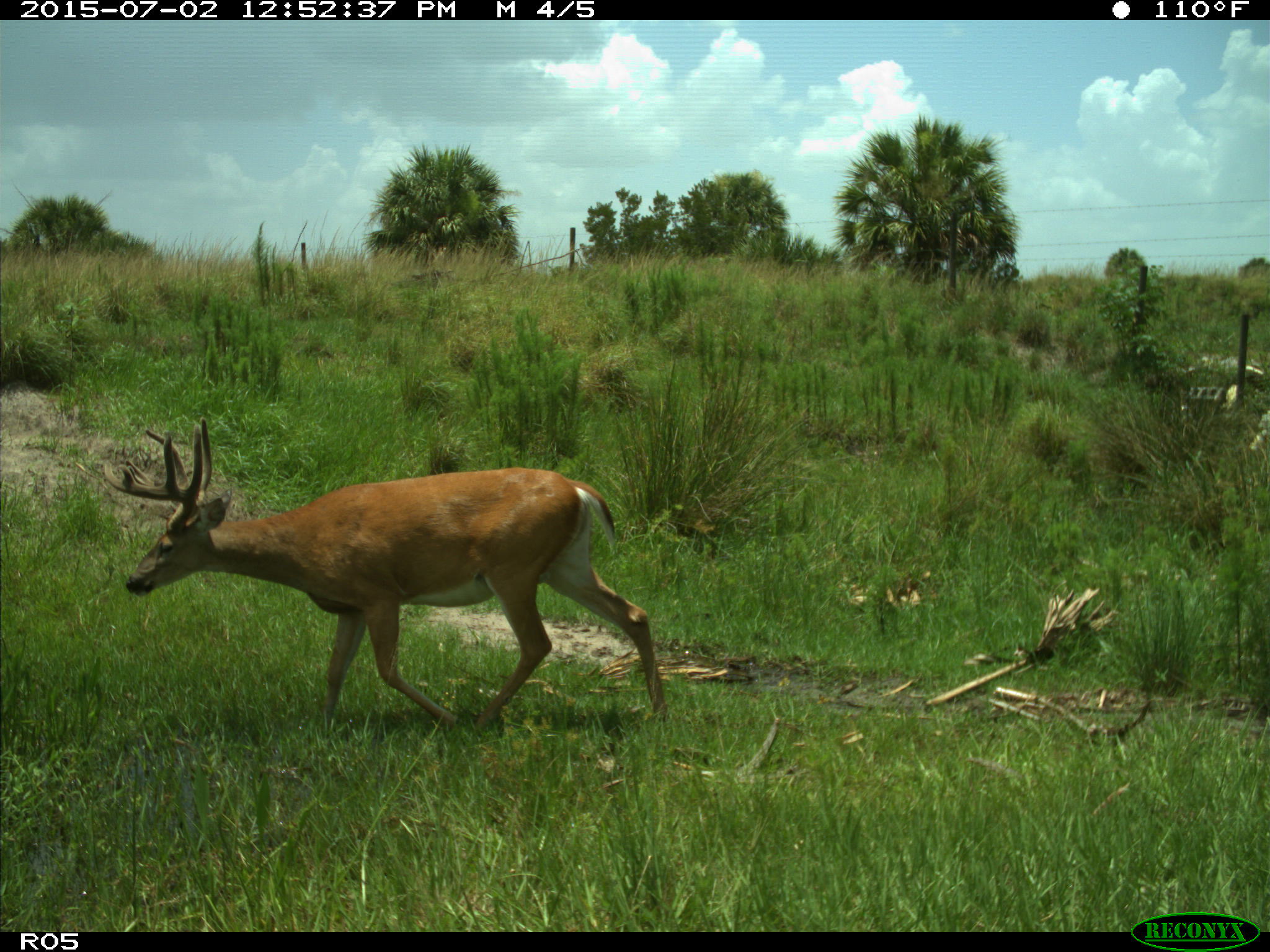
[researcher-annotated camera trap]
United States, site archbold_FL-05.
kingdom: Animalia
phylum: Chordata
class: Mammalia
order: Artiodactyla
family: Cervidae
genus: Odocoileus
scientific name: Odocoileus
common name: deer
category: unidentified deer